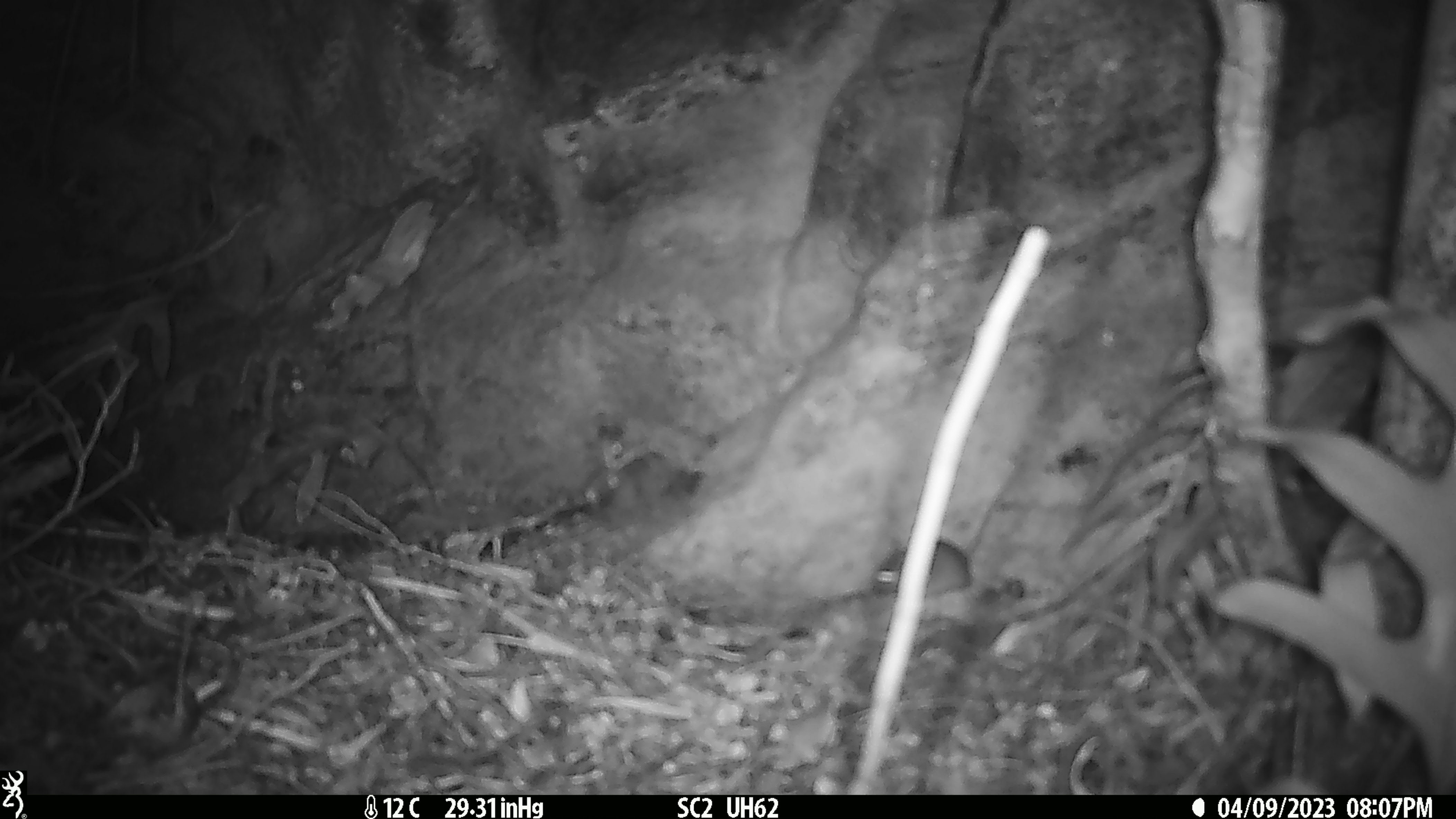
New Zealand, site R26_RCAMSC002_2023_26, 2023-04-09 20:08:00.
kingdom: Animalia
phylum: Chordata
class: Mammalia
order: Rodentia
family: Muridae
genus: Mus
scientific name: Mus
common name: mouse